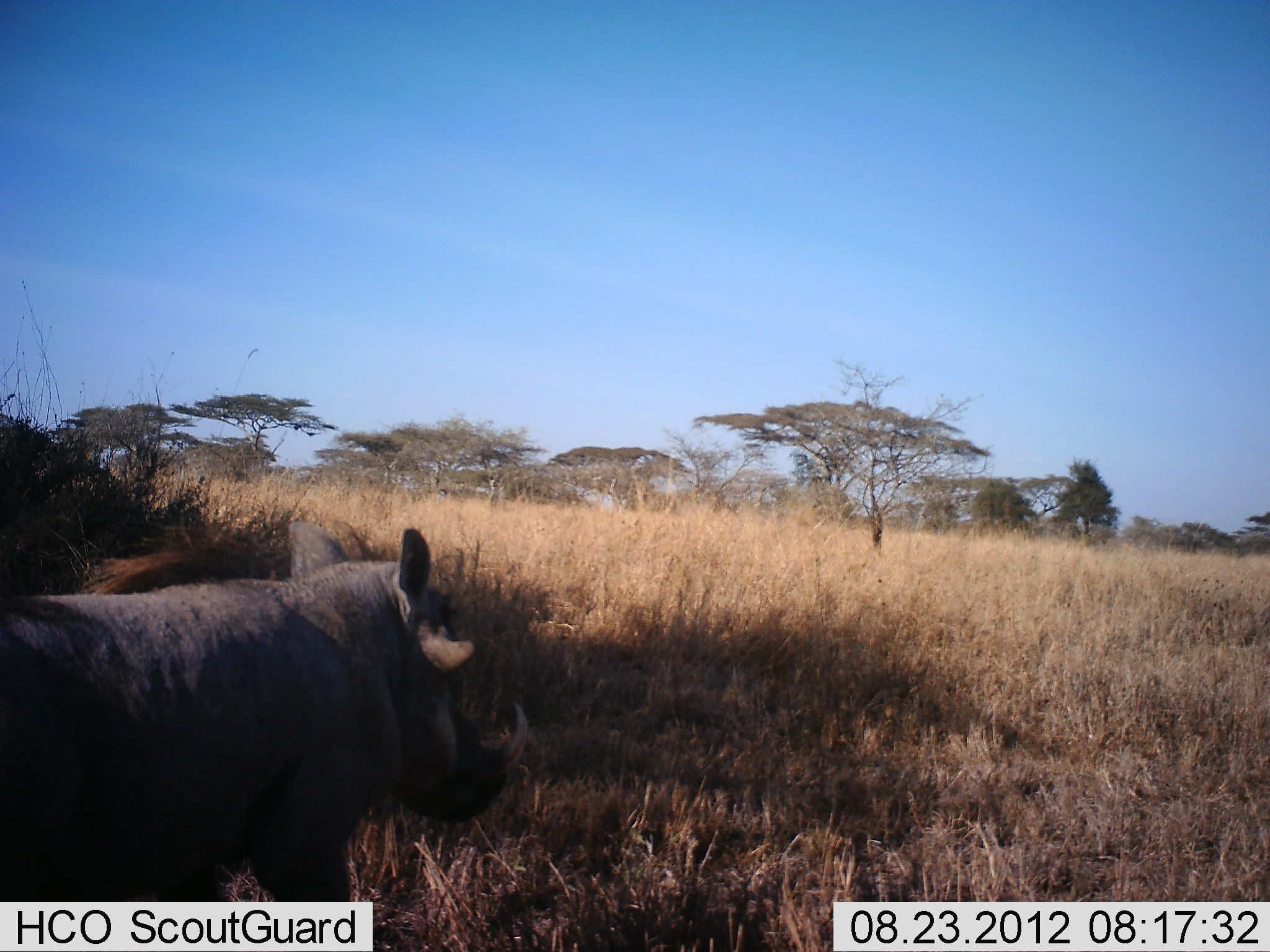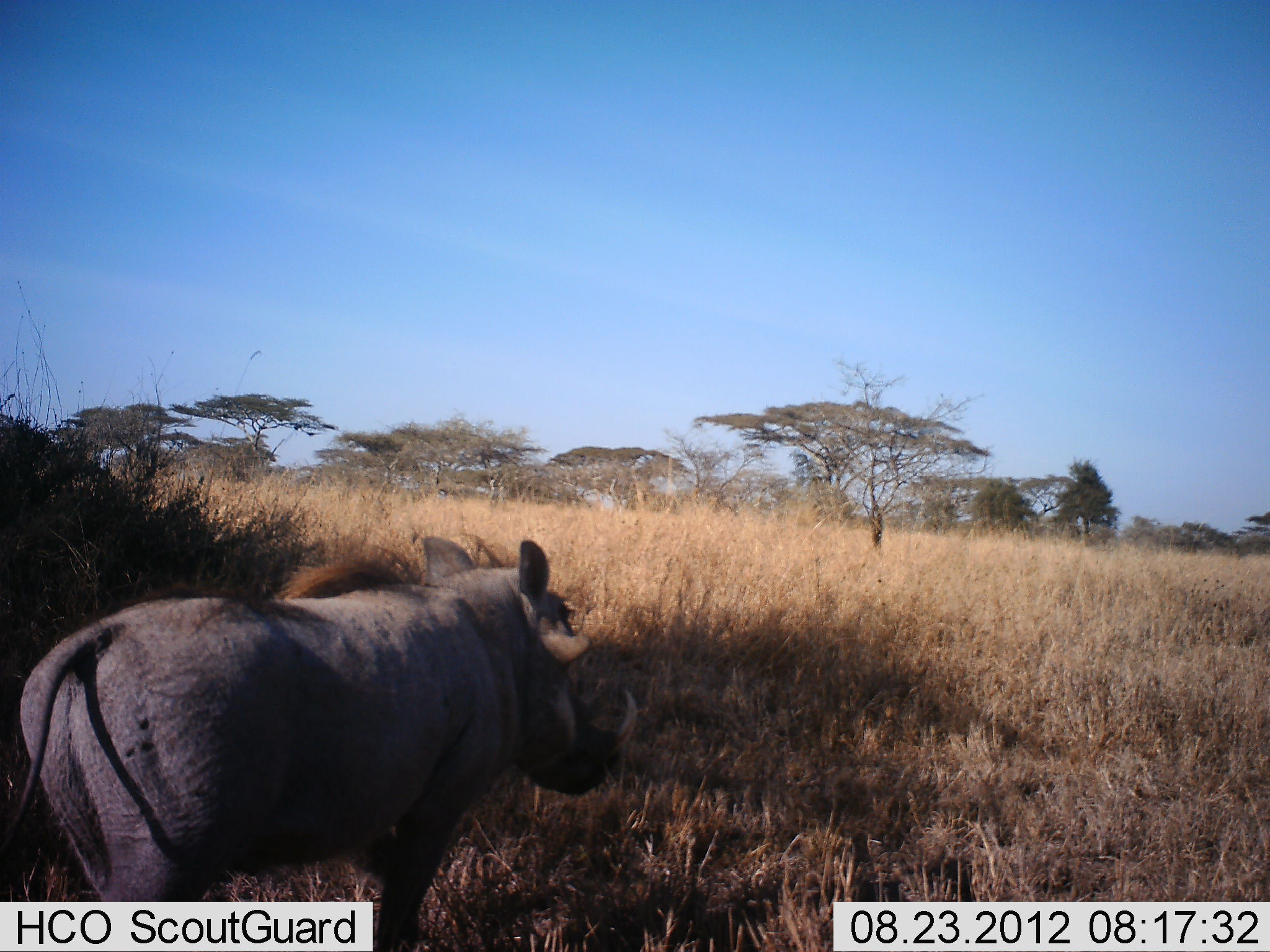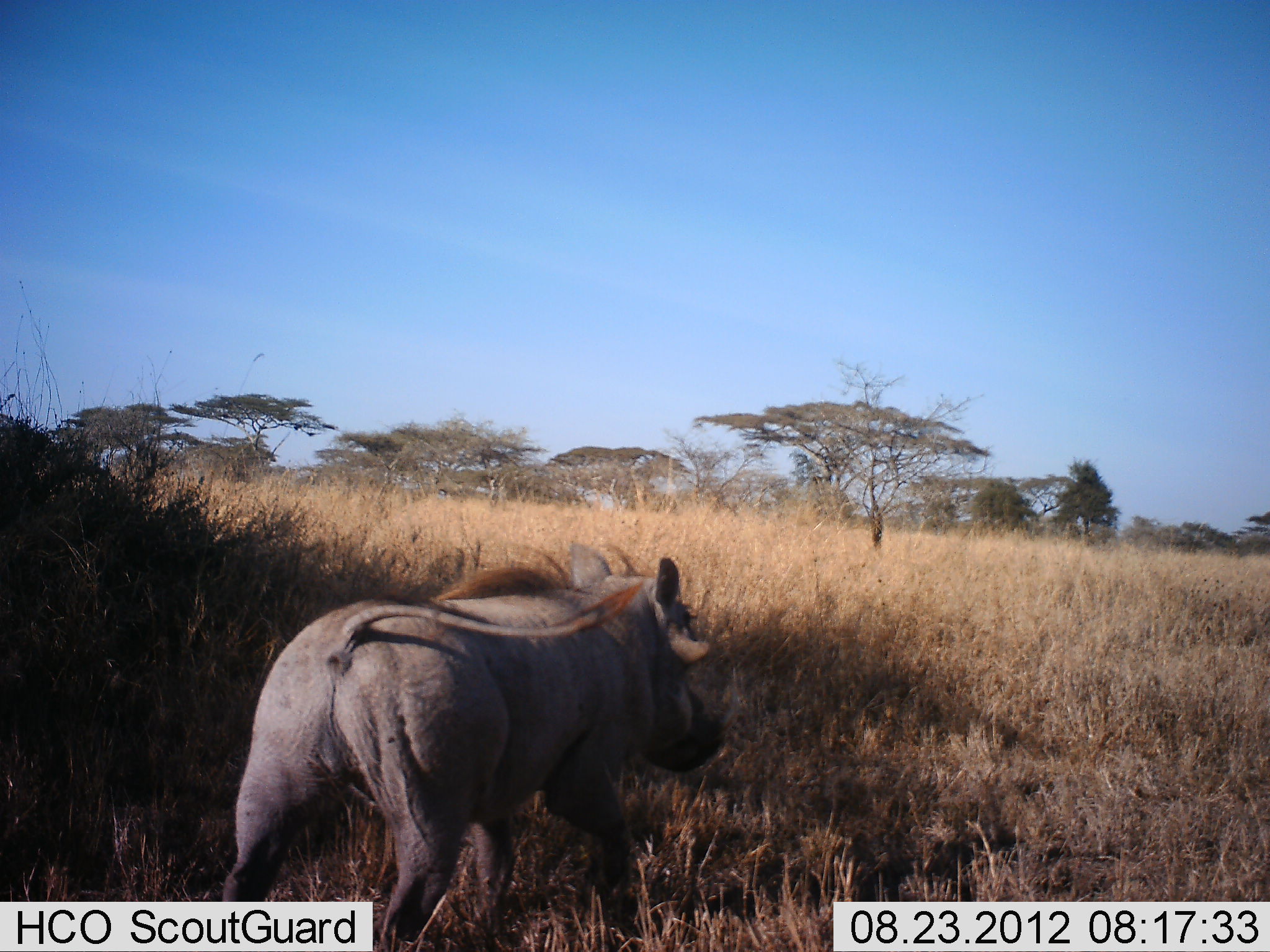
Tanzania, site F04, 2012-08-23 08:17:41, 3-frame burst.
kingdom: Animalia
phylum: Chordata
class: Mammalia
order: Artiodactyla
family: Suidae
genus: Phacochoerus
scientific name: Phacochoerus africanus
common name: warthog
Warthog (Phacochoerus africanus), count 1. Behavior (volunteer vote fractions): standing 0%, resting 0%, moving 100%, interacting 0%. Young present (vote fraction): 0%. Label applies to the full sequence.